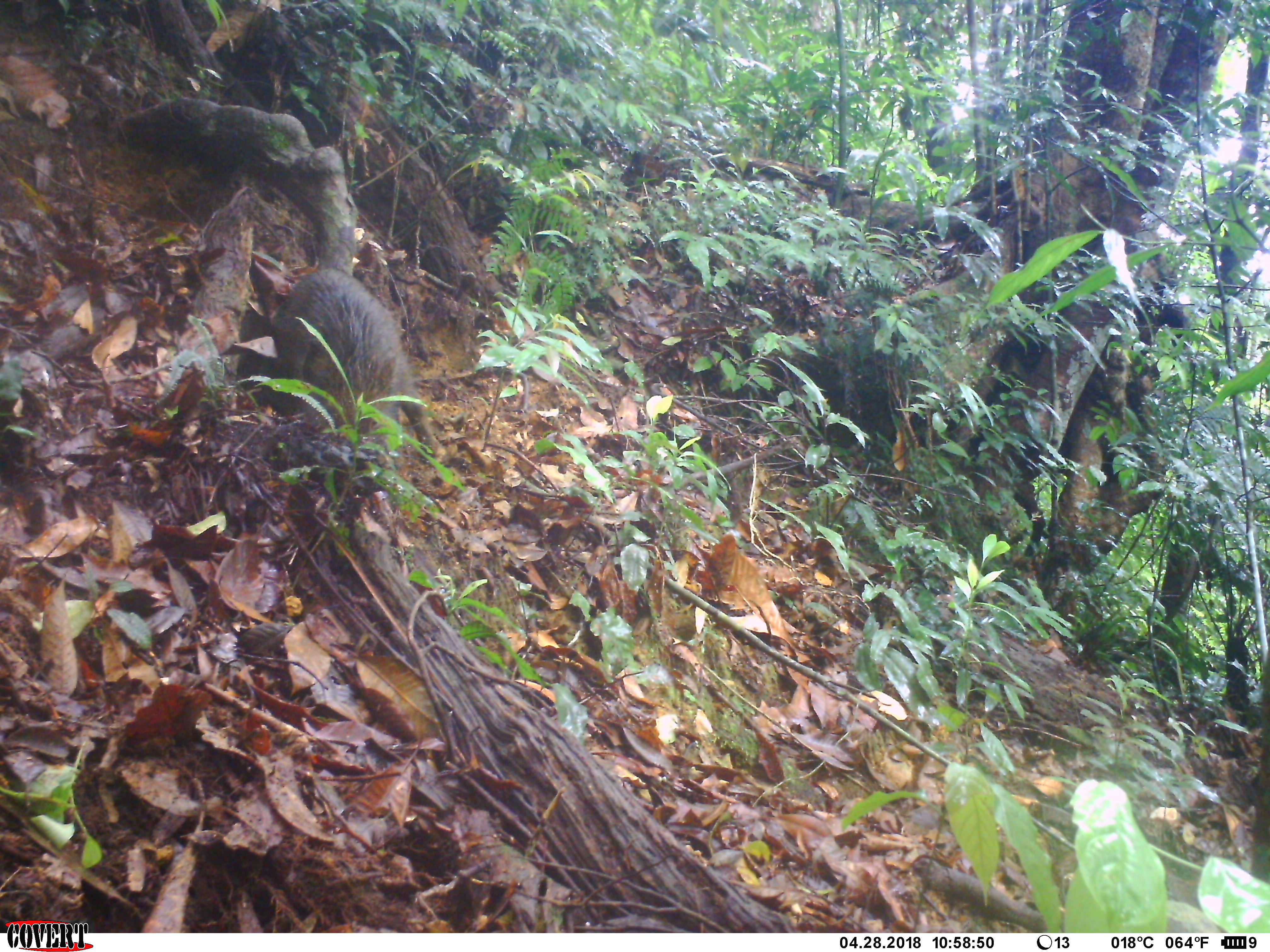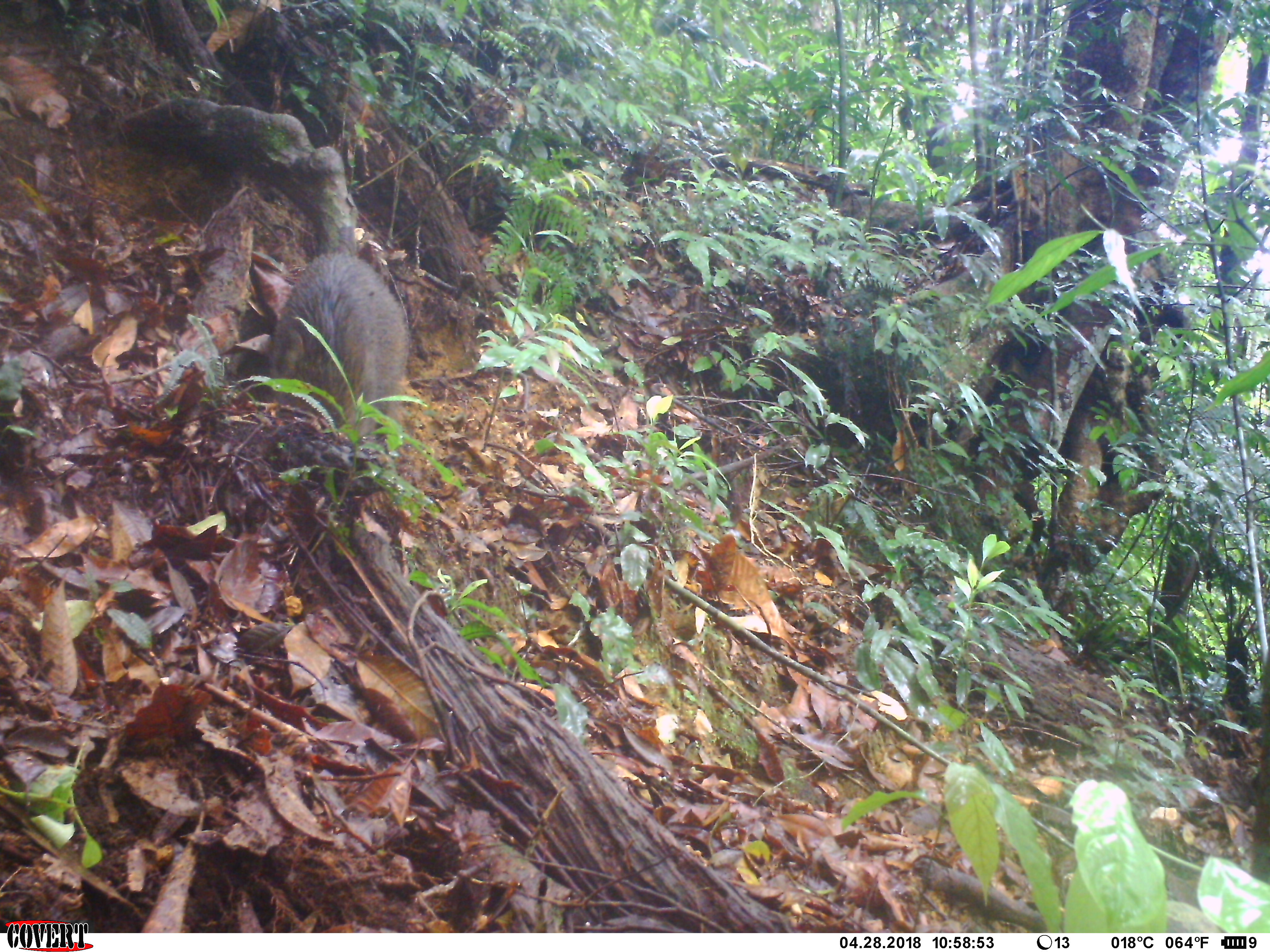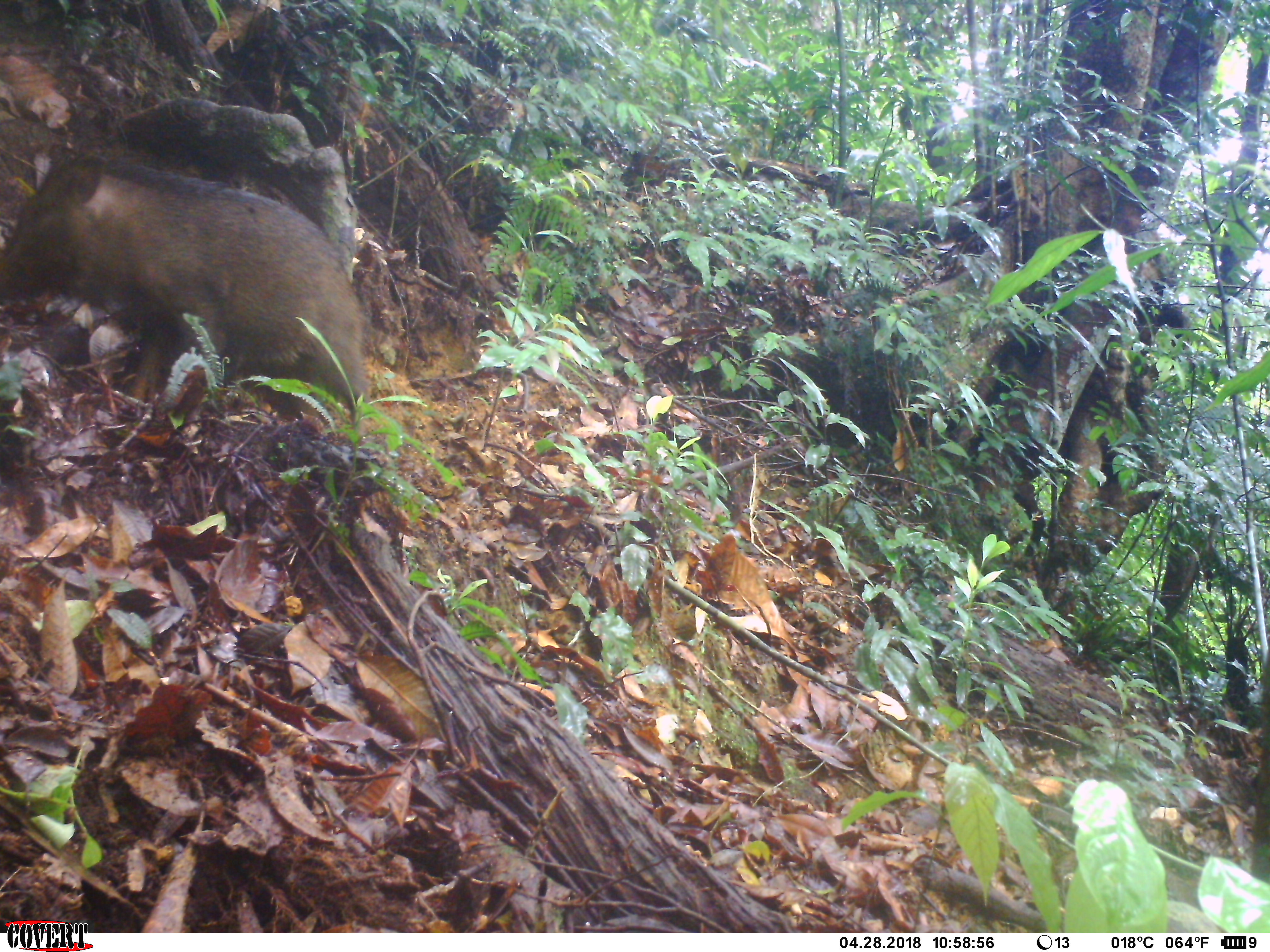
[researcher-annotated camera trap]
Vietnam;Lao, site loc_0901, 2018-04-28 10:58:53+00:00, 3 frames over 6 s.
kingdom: Animalia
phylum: Chordata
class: Mammalia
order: Artiodactyla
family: Suidae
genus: Sus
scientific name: Sus scrofa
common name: eurasian wild pig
Eurasian wild pig (Sus scrofa). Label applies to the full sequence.